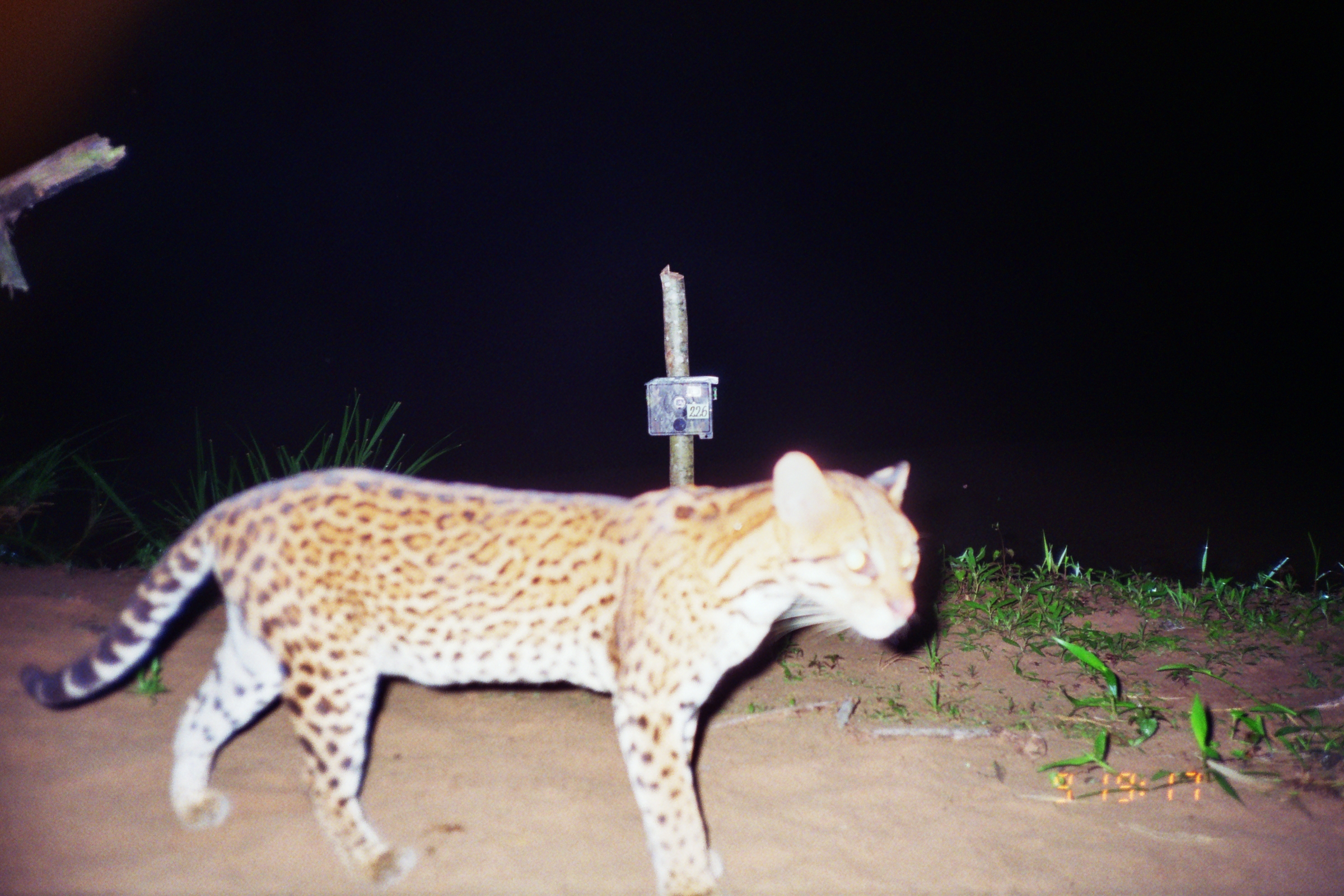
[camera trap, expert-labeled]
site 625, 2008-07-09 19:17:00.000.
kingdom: Animalia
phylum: Chordata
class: Mammalia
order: Carnivora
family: Felidae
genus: Leopardus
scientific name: Leopardus pardalis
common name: ocelot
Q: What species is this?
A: Leopardus pardalis (ocelot).